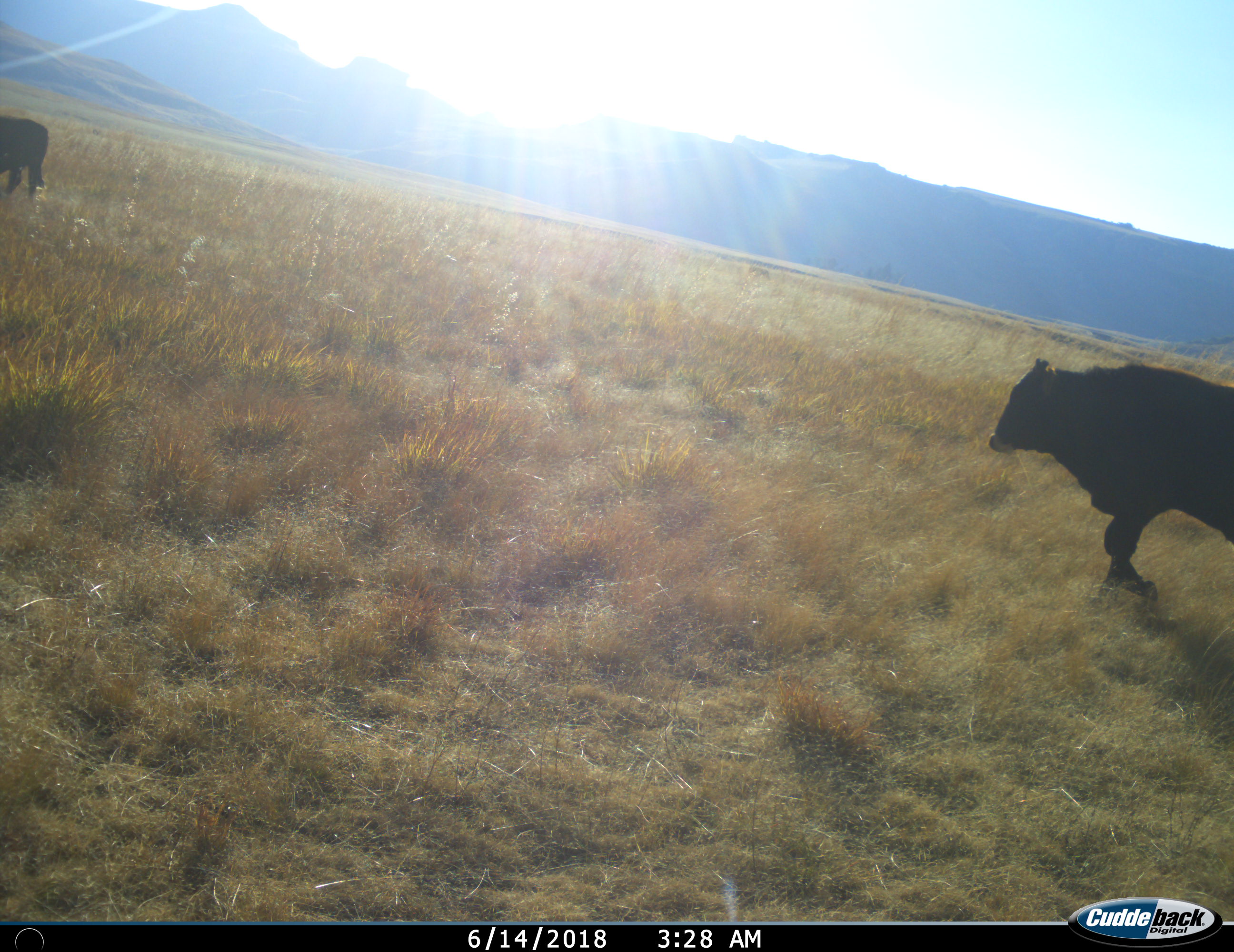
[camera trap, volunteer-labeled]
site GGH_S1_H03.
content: unidentified animal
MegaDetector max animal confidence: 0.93